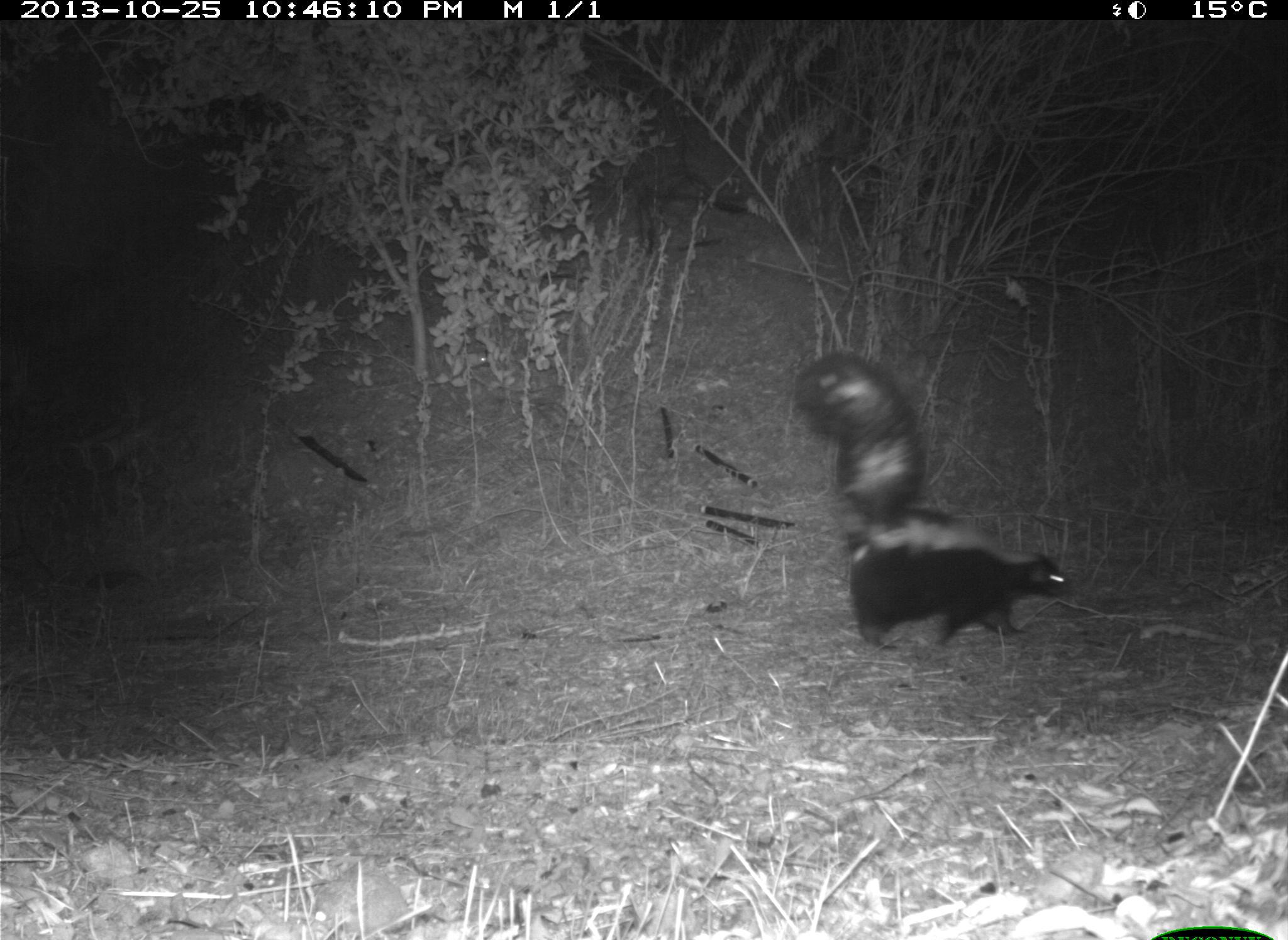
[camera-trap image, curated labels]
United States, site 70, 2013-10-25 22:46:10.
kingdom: Animalia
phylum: Chordata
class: Mammalia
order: Carnivora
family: Mephitidae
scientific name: Mephitidae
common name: skunk